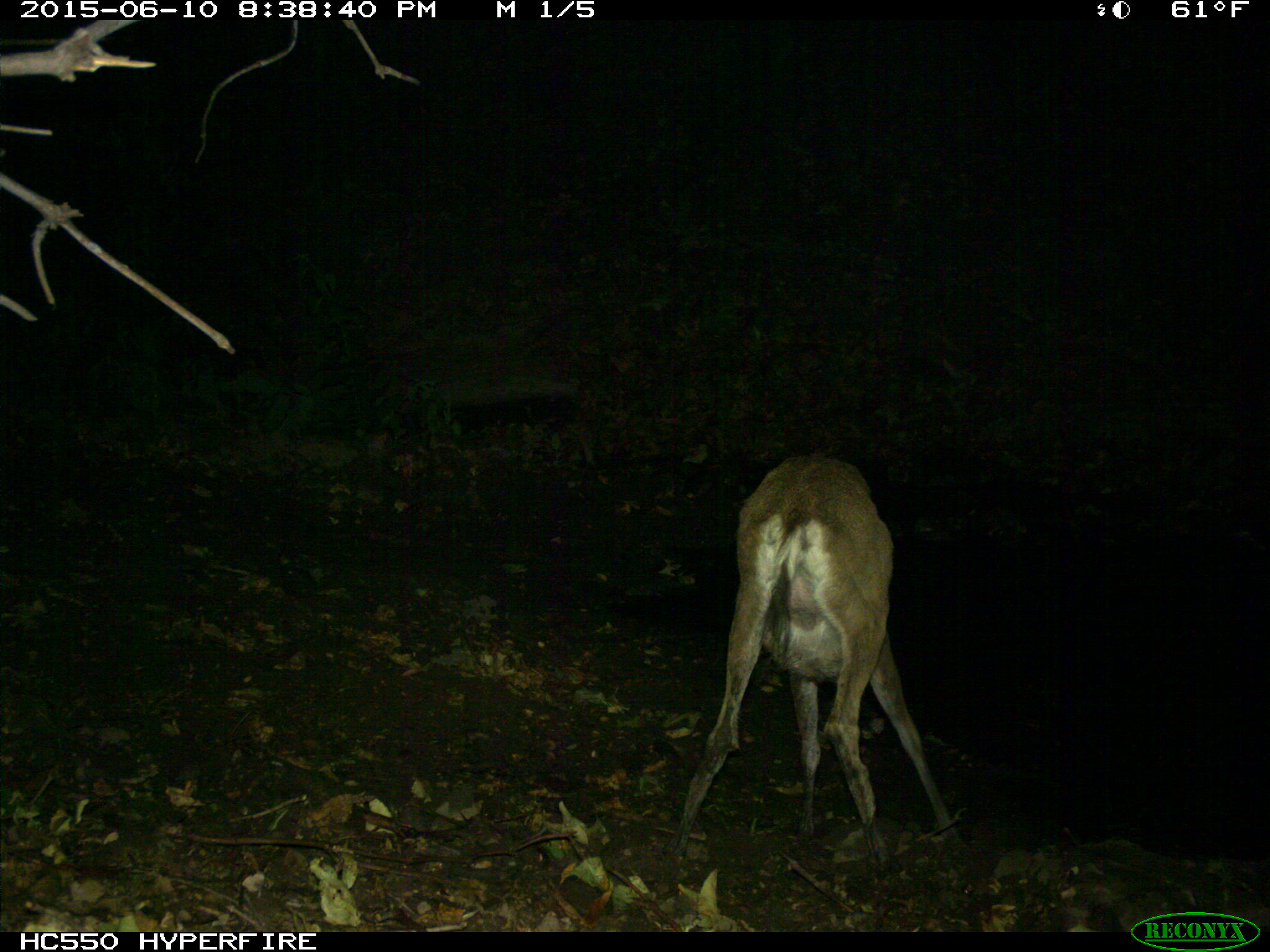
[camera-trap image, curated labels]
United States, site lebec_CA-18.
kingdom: Animalia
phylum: Chordata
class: Mammalia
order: Artiodactyla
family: Cervidae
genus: Odocoileus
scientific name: Odocoileus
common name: deer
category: unidentified deer